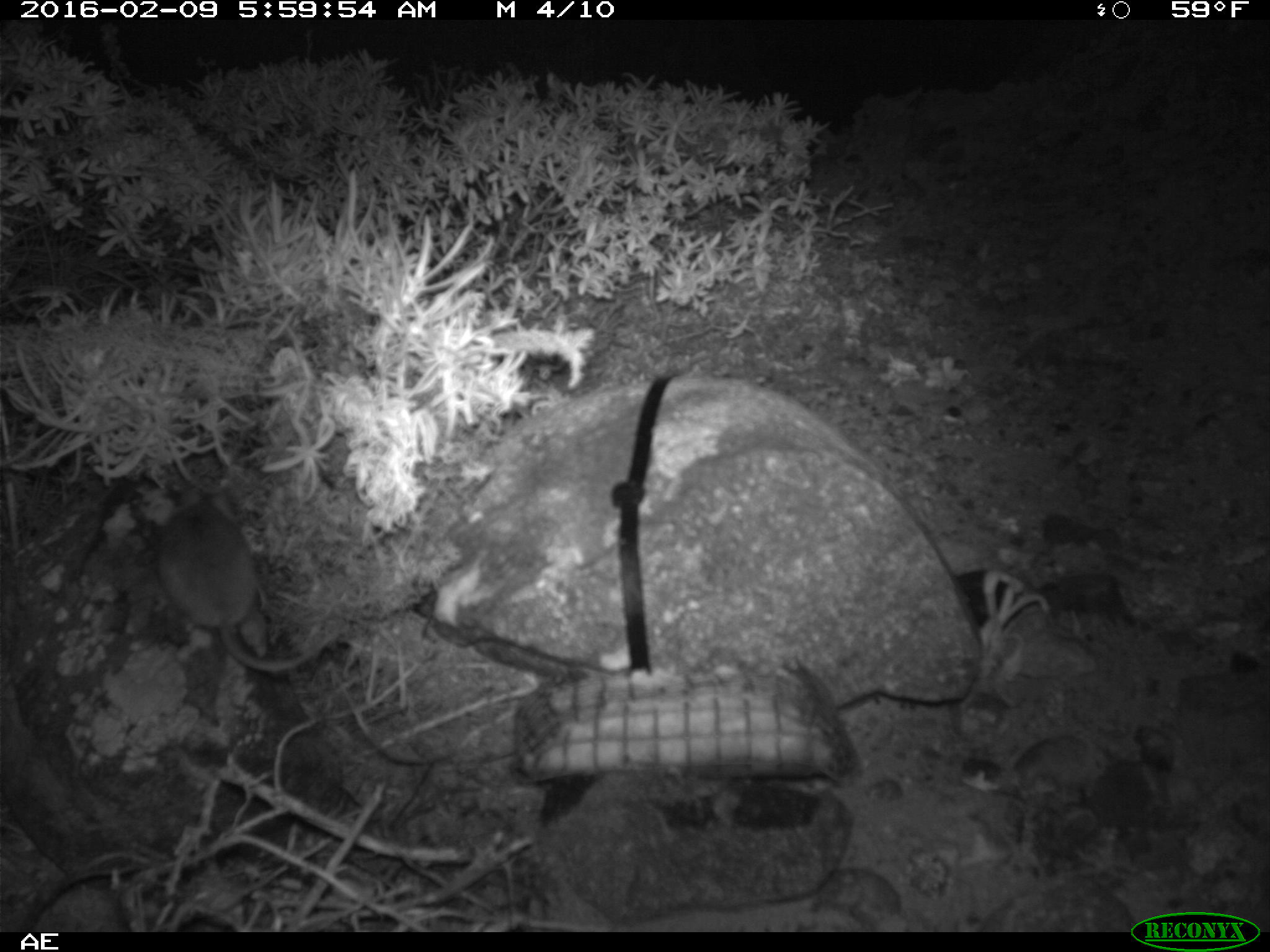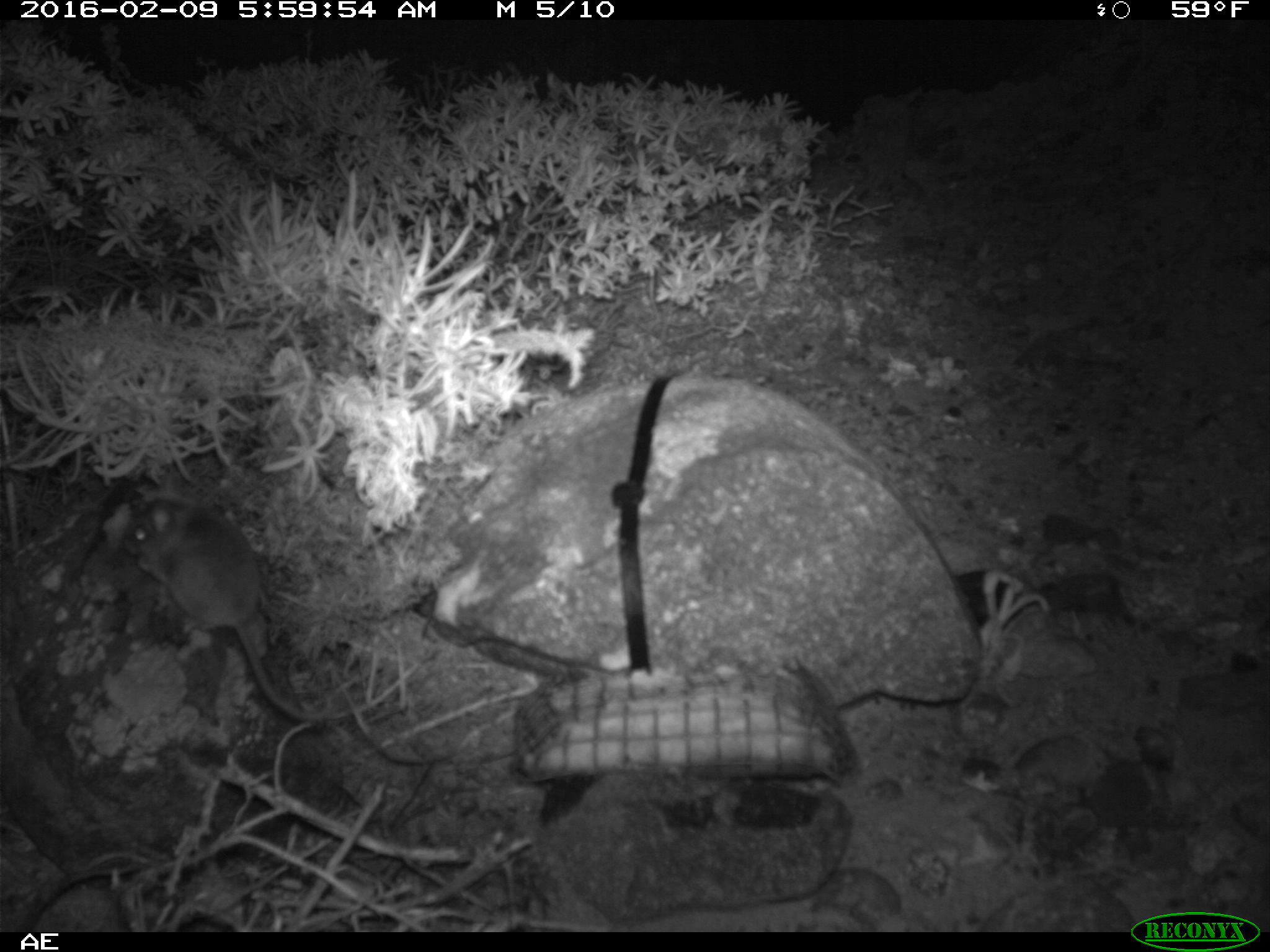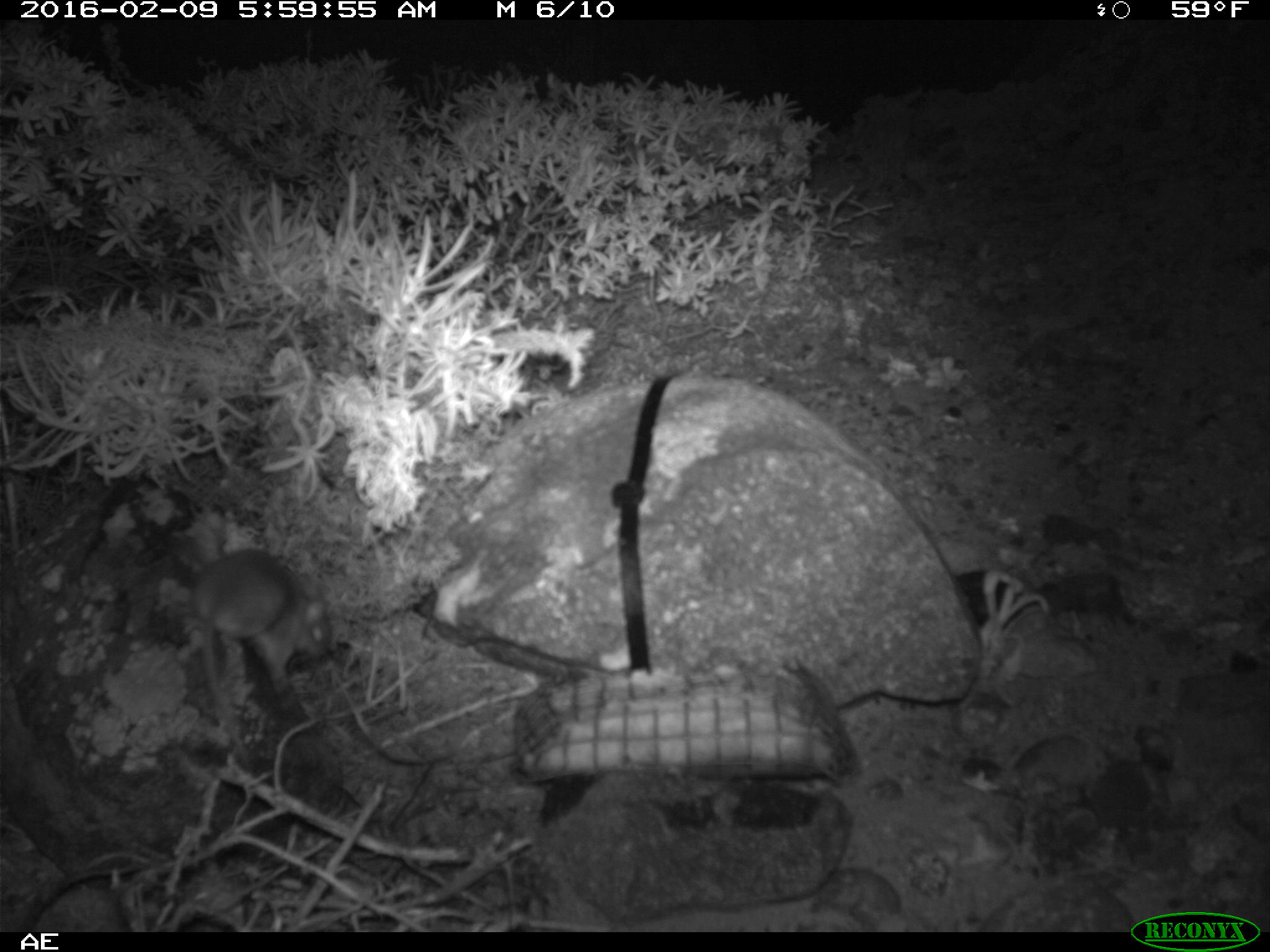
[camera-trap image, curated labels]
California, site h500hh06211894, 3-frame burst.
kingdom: Animalia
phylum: Chordata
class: Mammalia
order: Rodentia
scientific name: Rodentia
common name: rodent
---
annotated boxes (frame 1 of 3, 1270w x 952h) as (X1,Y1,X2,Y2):
rodent: (145,481,336,672)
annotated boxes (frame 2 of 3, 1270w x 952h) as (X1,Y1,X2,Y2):
rodent: (117,493,417,718)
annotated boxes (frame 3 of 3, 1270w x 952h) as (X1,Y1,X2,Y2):
rodent: (190,549,331,768)